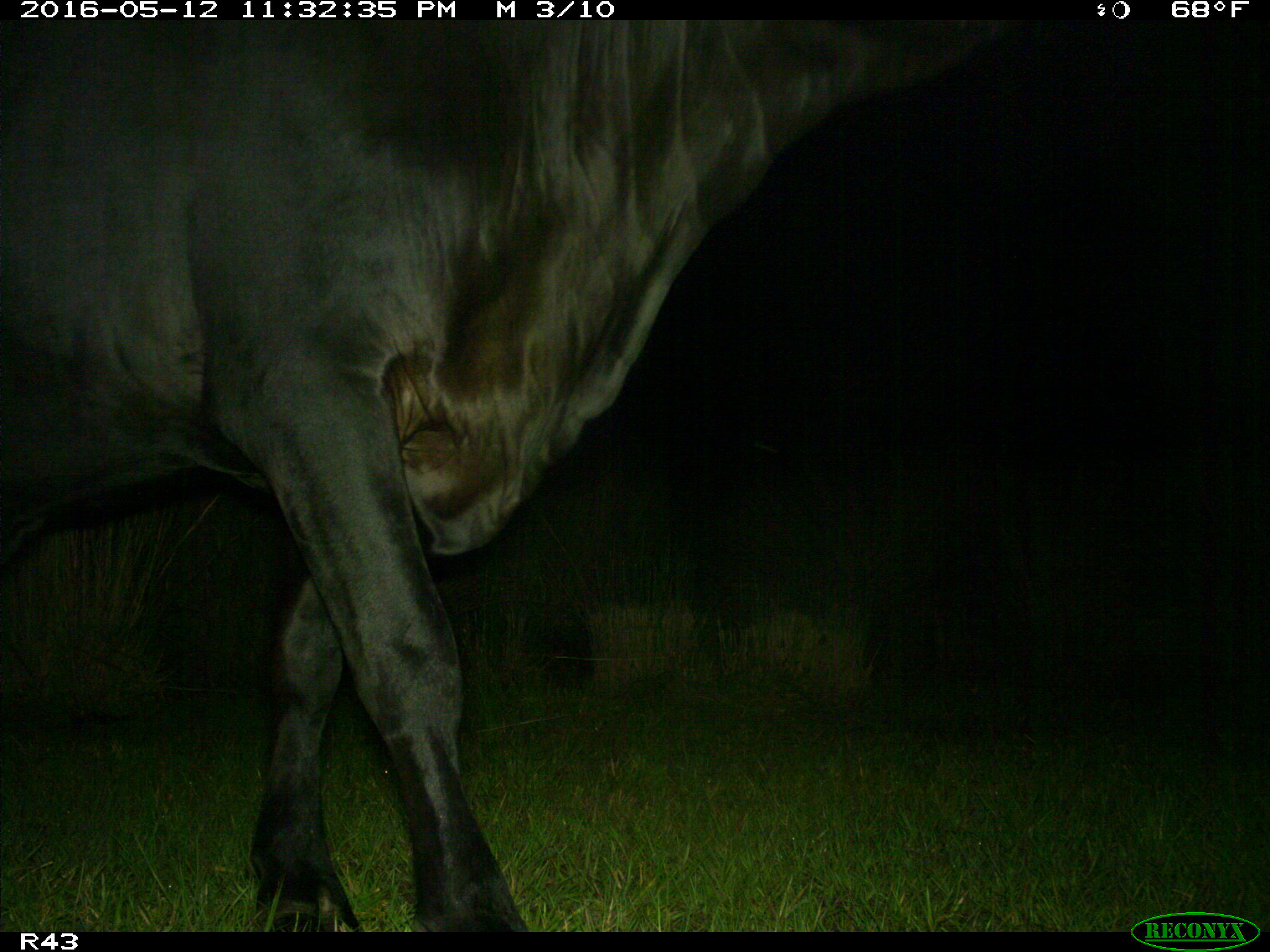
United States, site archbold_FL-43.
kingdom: Animalia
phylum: Chordata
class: Mammalia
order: Artiodactyla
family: Bovidae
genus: Bos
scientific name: Bos taurus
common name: domestic cow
Bos taurus (domestic cow).